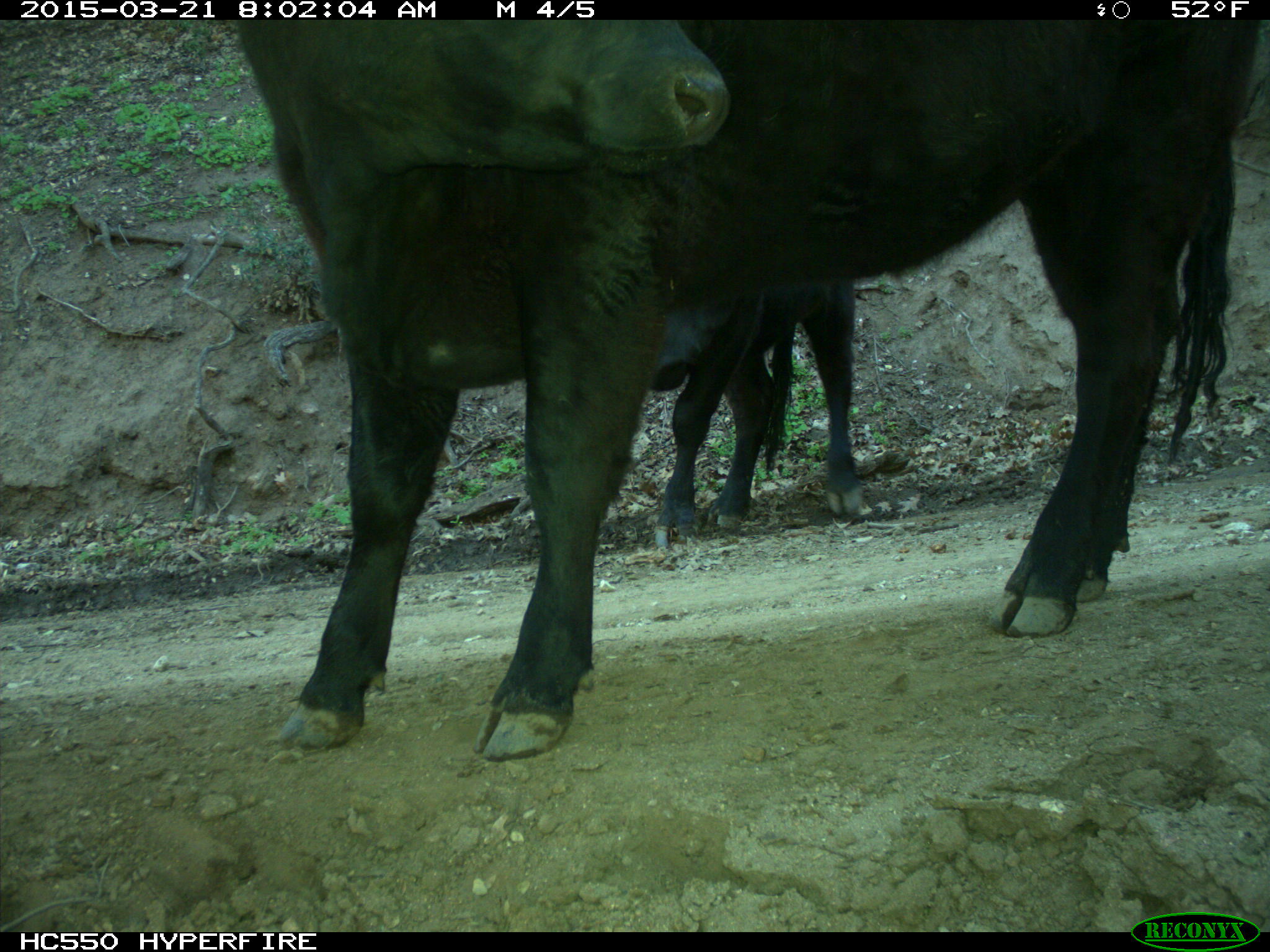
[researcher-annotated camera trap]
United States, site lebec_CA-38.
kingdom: Animalia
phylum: Chordata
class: Mammalia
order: Artiodactyla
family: Bovidae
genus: Bos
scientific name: Bos taurus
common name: domestic cow